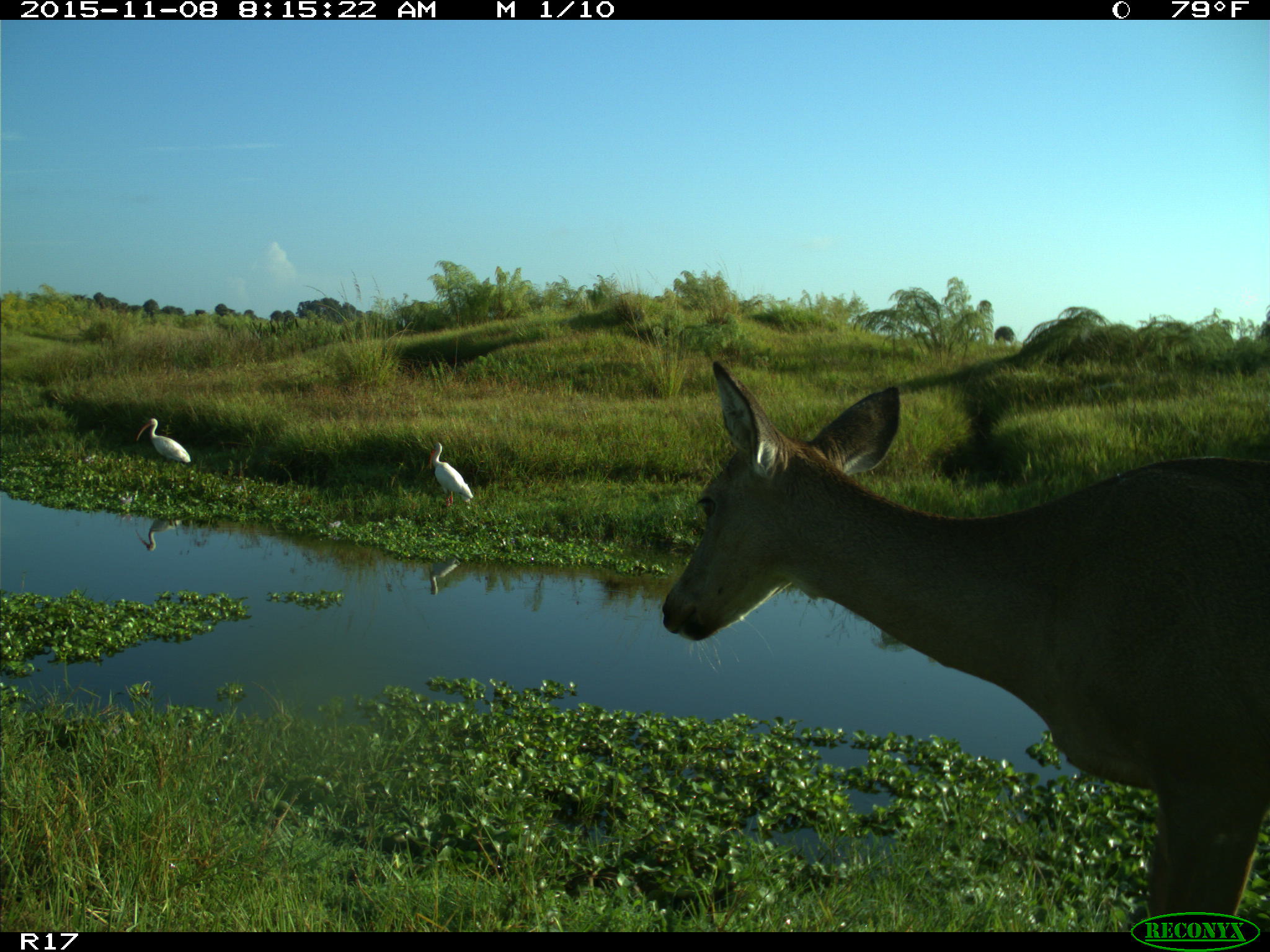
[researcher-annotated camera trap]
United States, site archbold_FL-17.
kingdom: Animalia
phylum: Chordata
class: Mammalia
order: Artiodactyla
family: Cervidae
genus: Odocoileus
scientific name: Odocoileus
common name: deer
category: unidentified deer